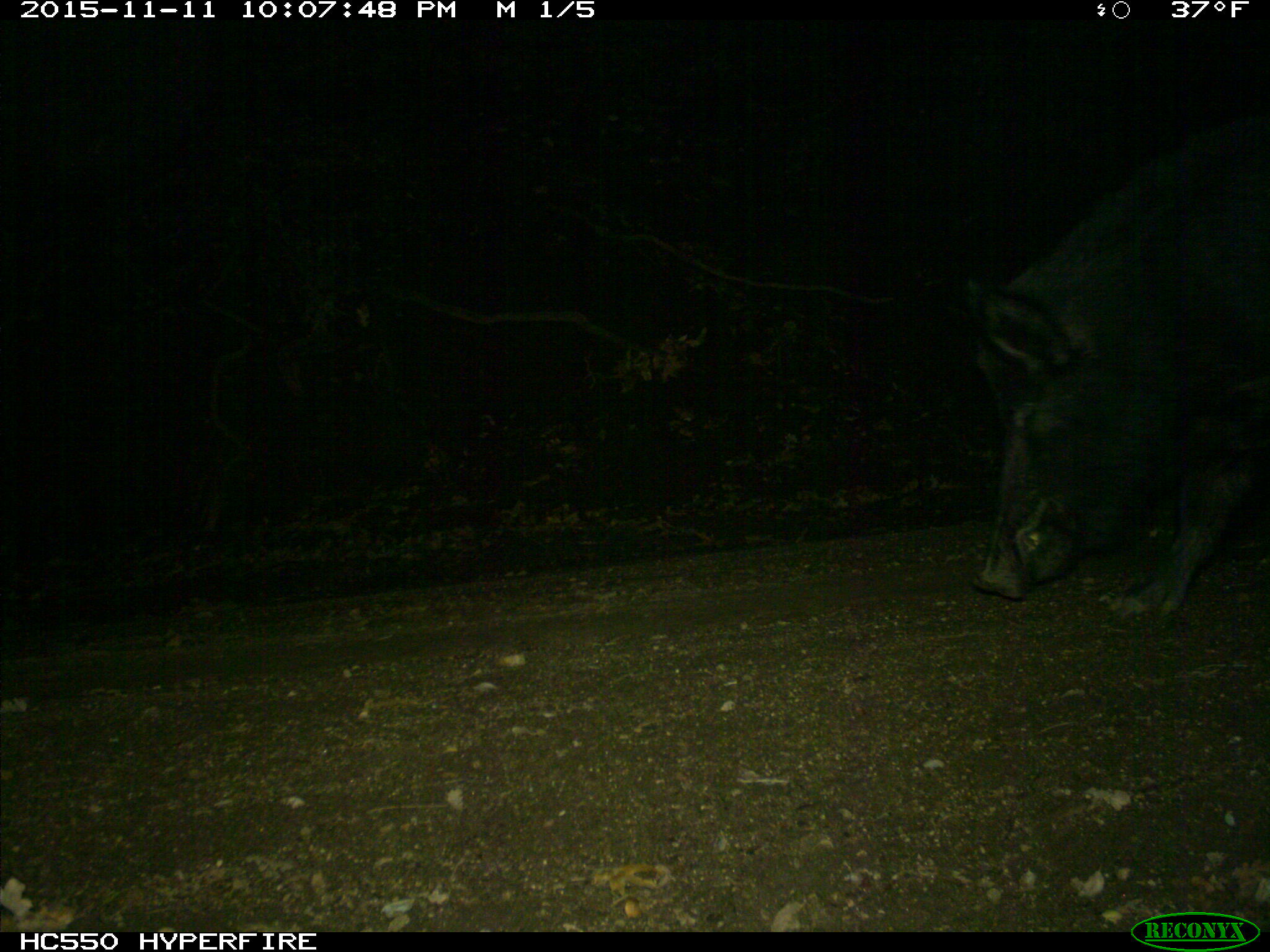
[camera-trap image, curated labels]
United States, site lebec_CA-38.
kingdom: Animalia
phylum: Chordata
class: Mammalia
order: Artiodactyla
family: Suidae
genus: Sus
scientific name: Sus scrofa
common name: wild boar